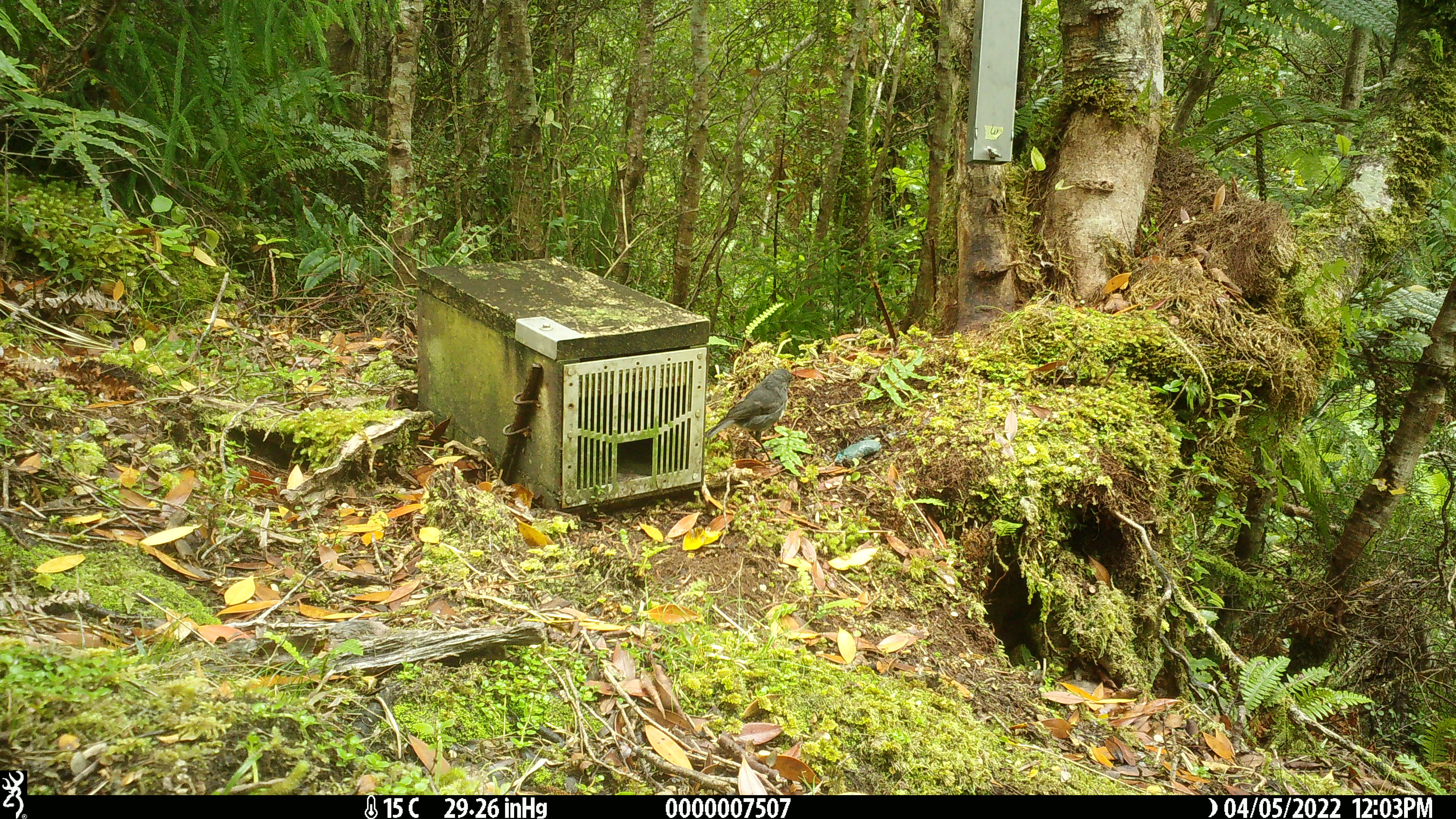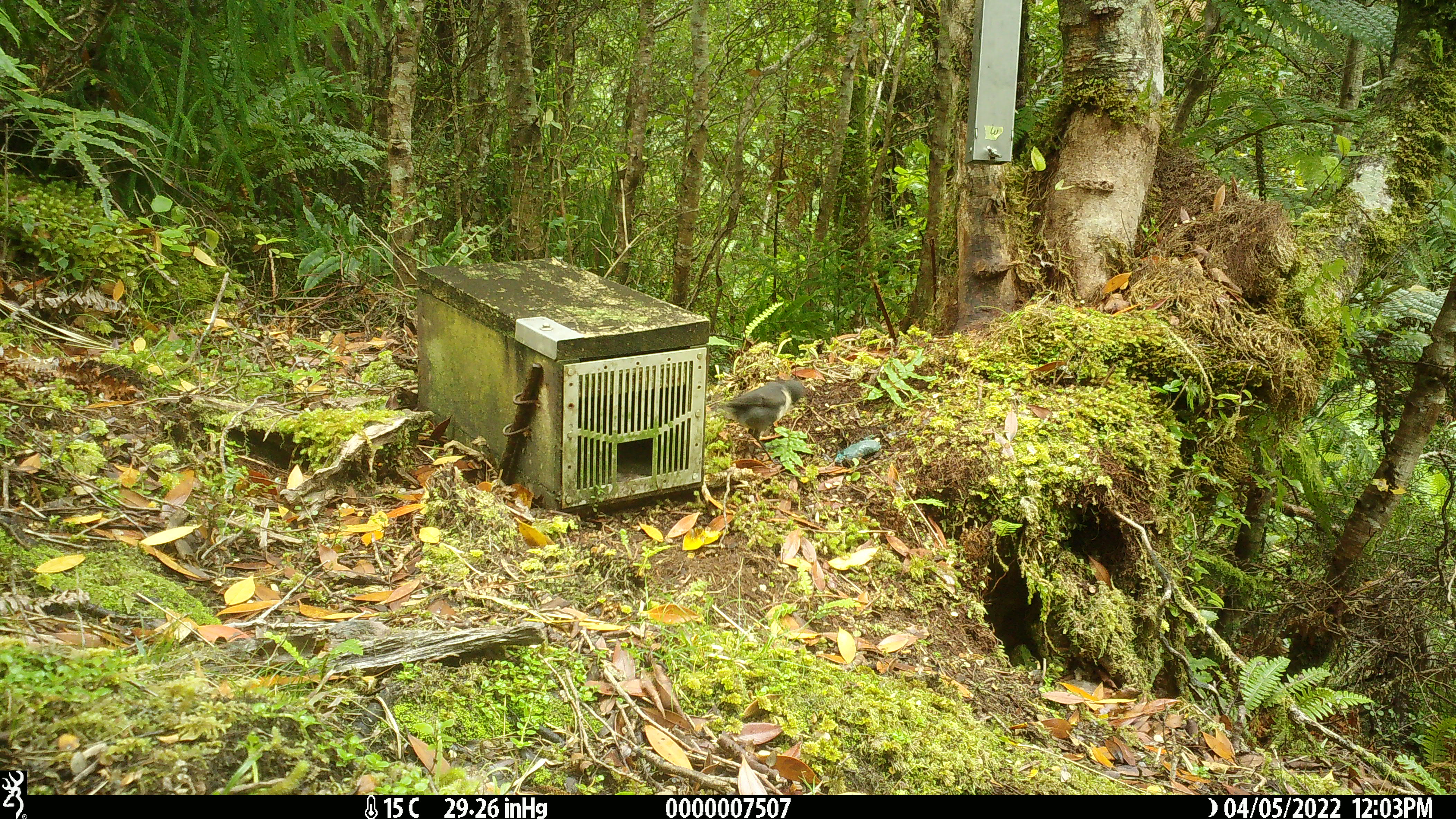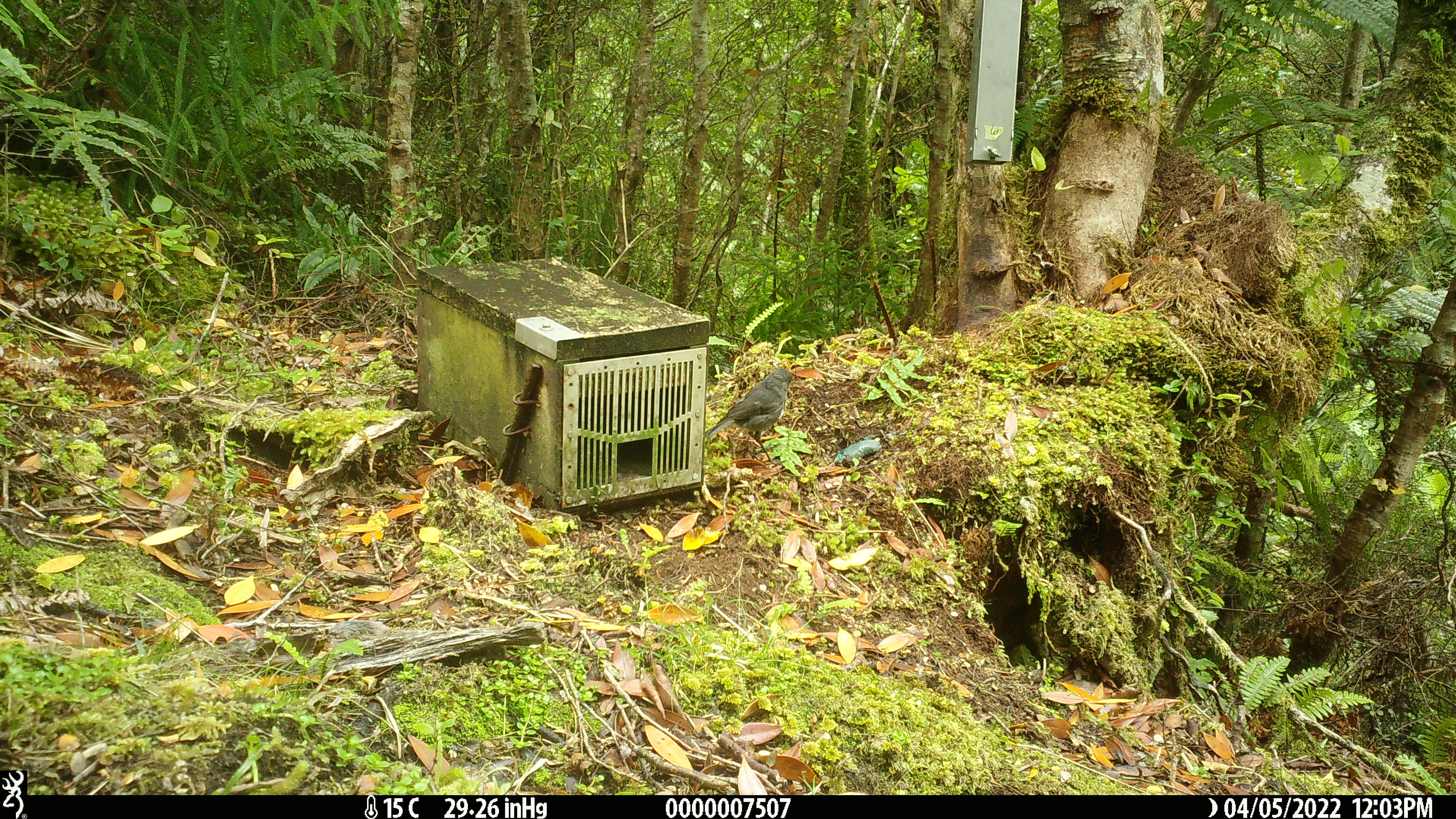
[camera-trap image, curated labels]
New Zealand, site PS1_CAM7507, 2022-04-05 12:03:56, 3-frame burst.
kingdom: Animalia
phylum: Chordata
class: Aves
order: Passeriformes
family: Petroicidae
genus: Petroica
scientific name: Petroica australis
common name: new zealand robin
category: robin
Robin (new zealand robin) (Petroica australis).